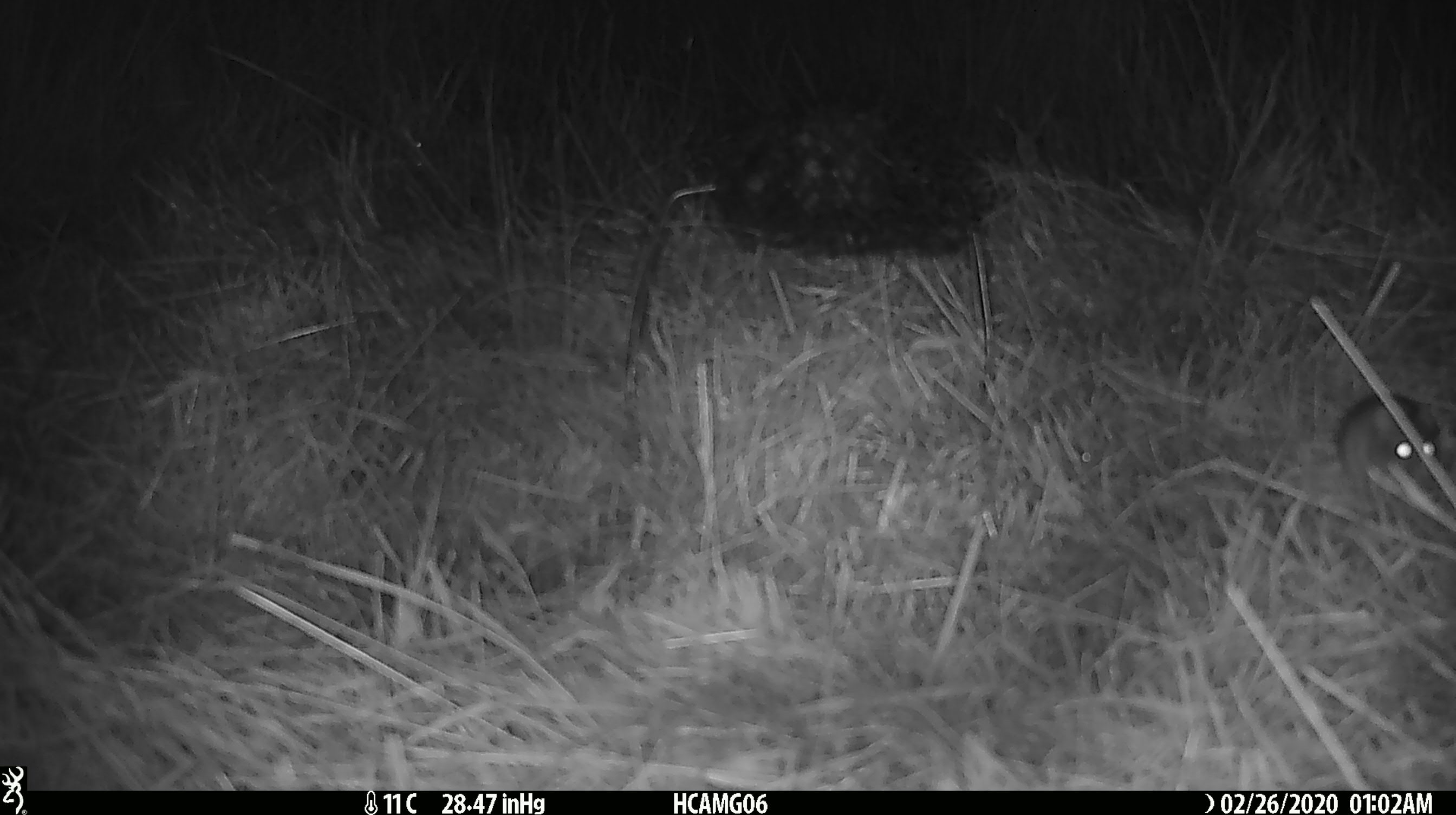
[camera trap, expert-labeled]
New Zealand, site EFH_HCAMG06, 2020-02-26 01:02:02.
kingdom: Animalia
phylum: Chordata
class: Mammalia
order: Rodentia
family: Muridae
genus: Mus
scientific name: Mus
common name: mouse